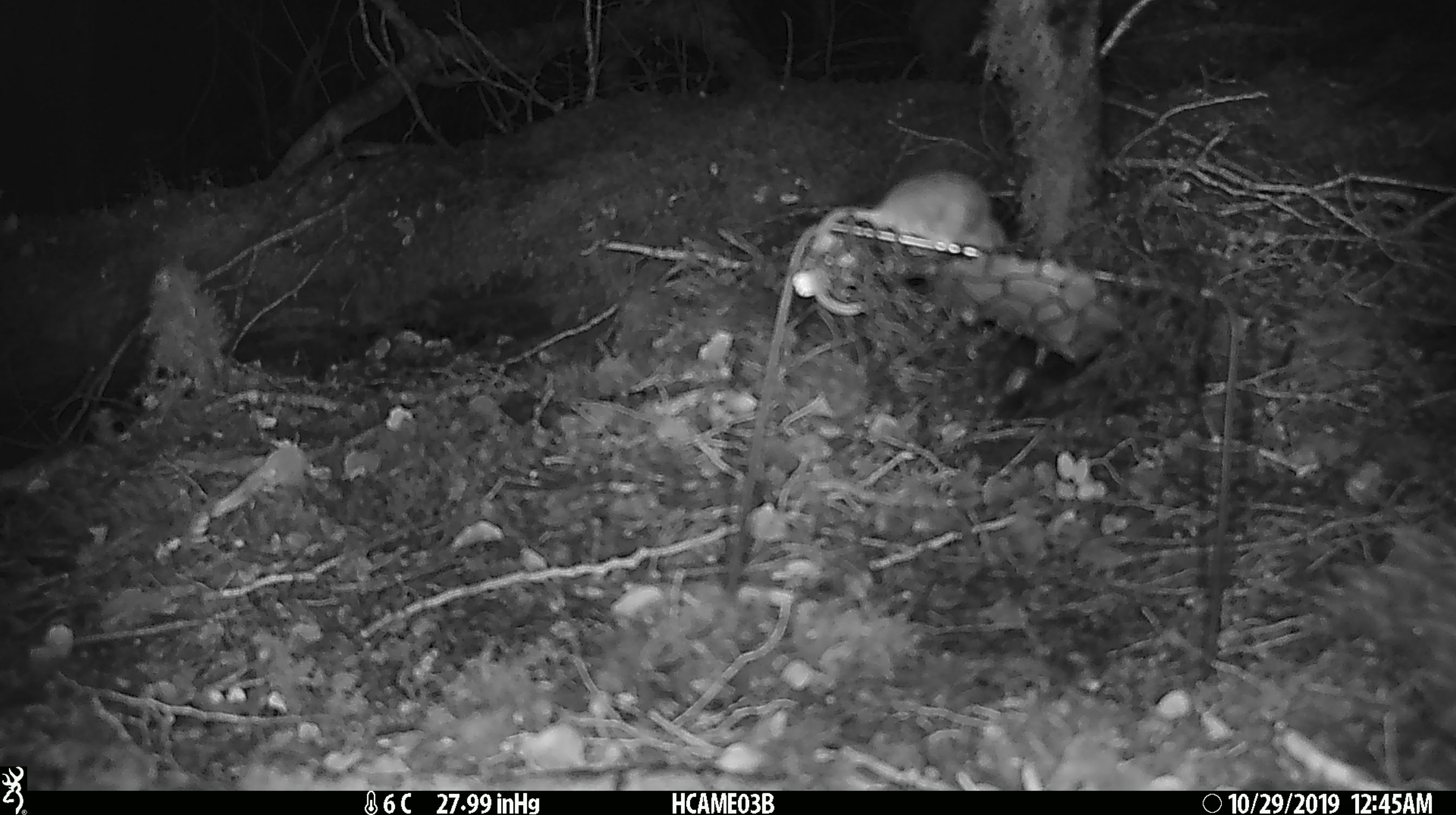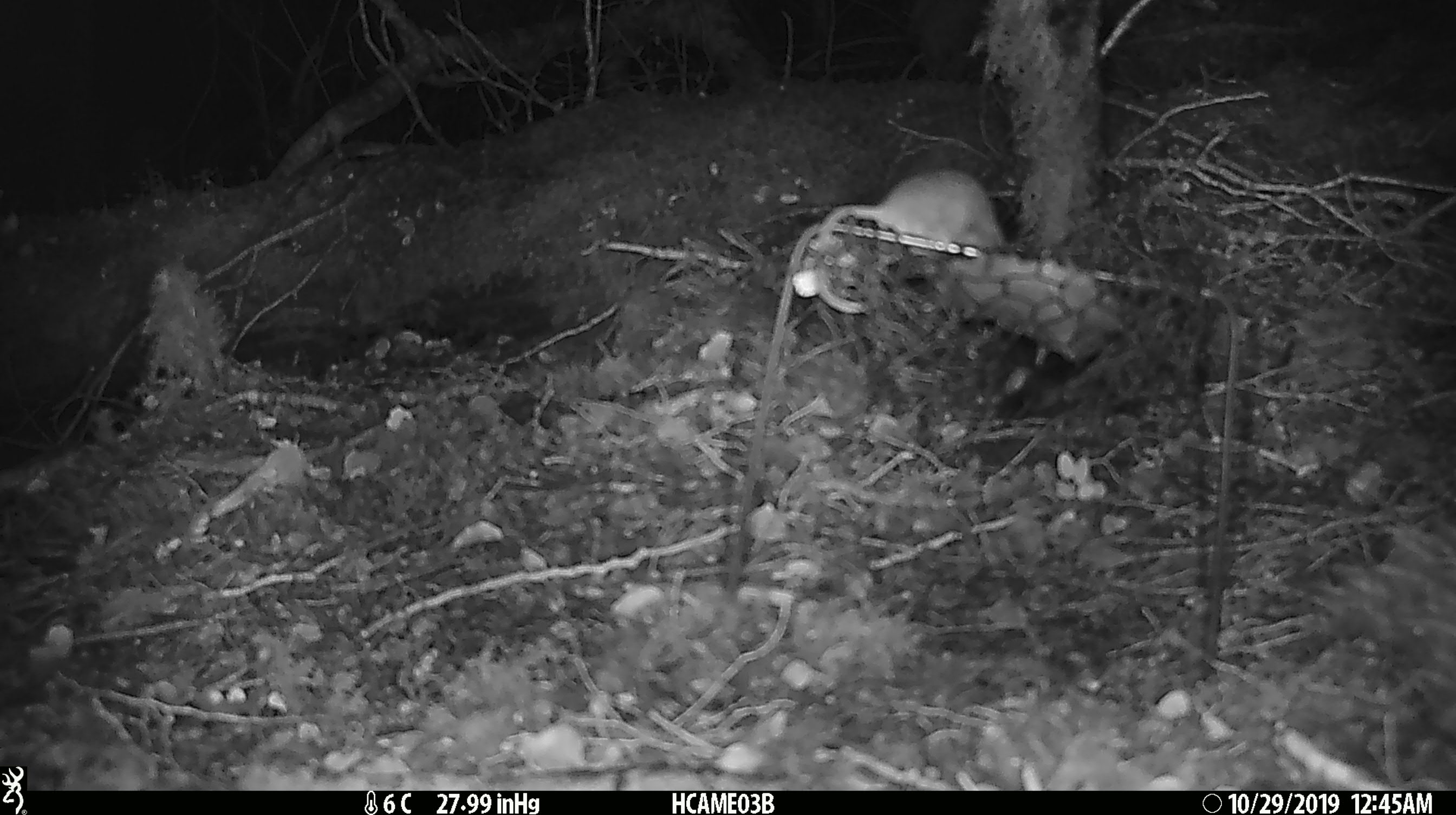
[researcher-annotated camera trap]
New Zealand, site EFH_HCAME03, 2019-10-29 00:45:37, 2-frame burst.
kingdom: Animalia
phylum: Chordata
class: Mammalia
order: Rodentia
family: Muridae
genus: Mus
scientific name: Mus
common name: mouse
Mouse (Mus).